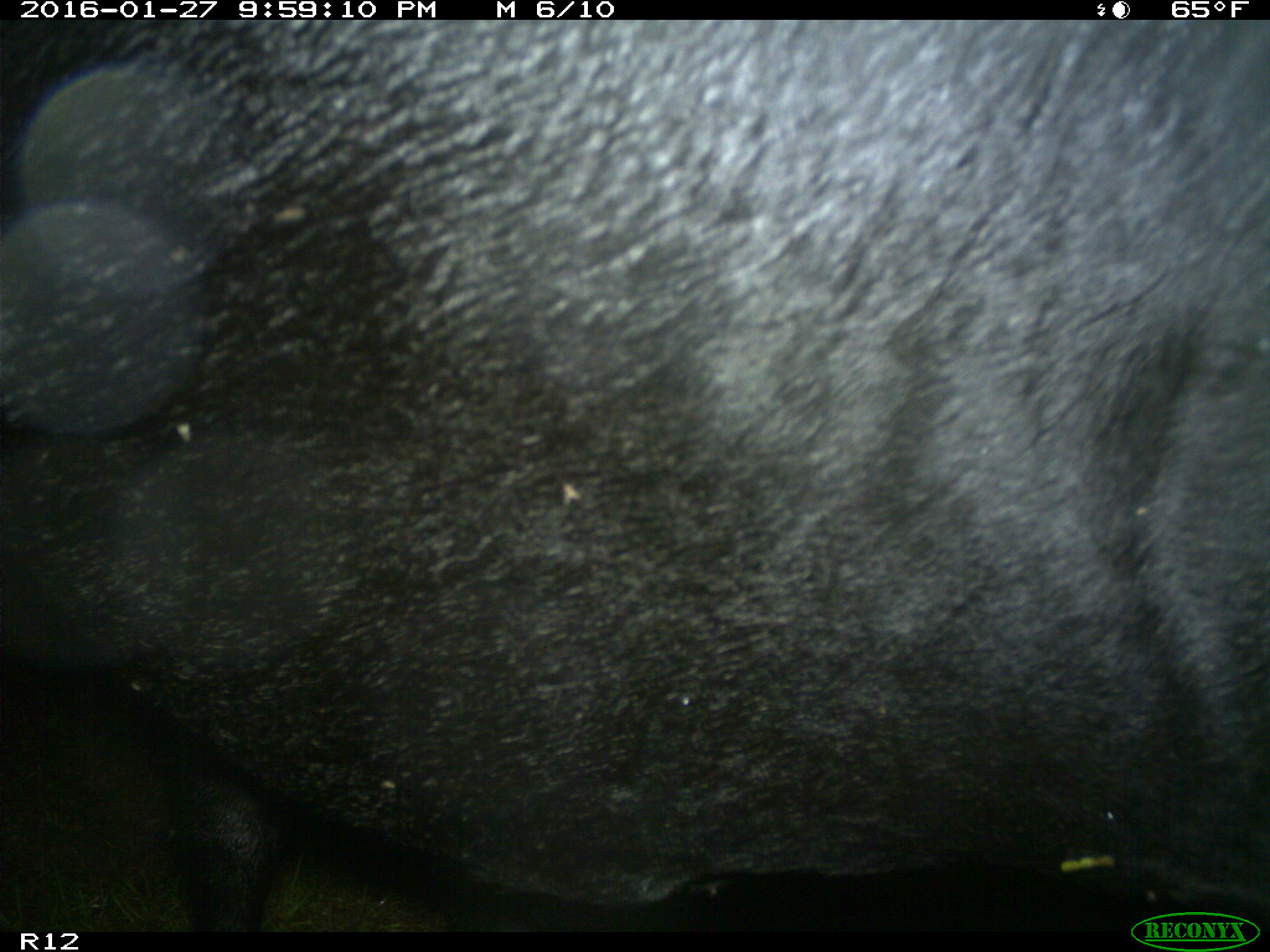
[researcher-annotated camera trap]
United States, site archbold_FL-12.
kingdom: Animalia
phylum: Chordata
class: Mammalia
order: Artiodactyla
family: Bovidae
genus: Bos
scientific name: Bos taurus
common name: domestic cow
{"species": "Bos taurus (domestic cow)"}